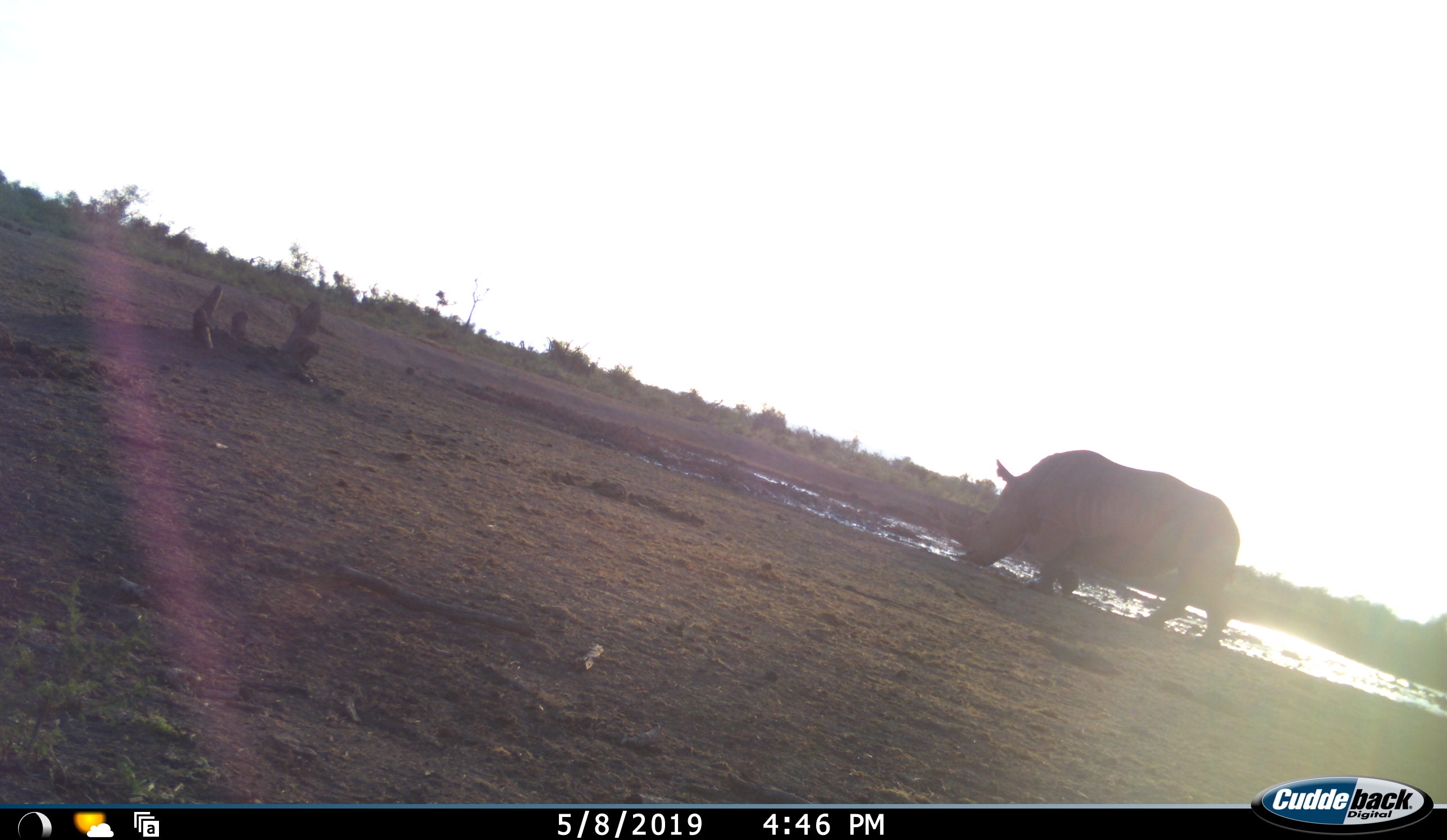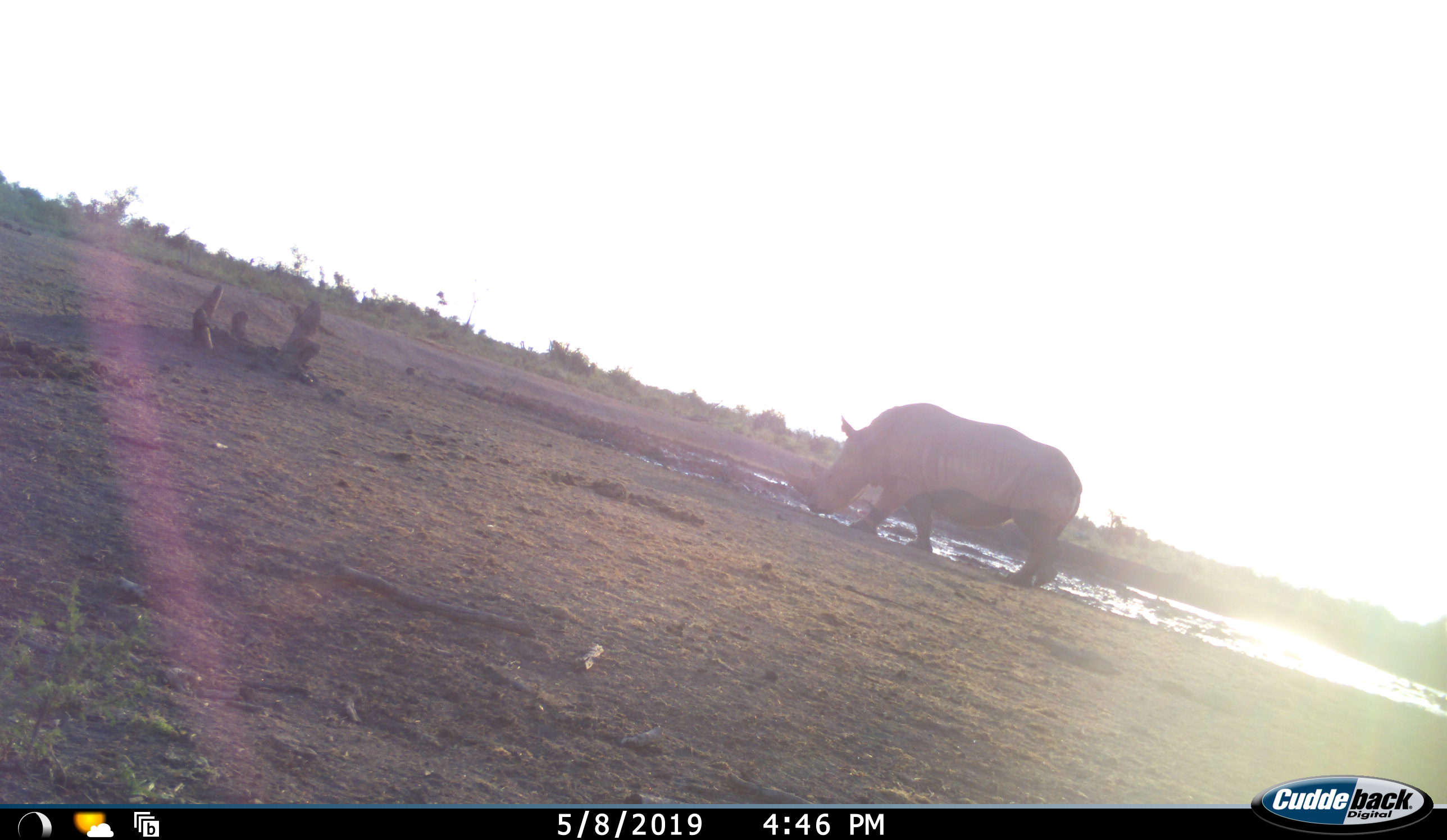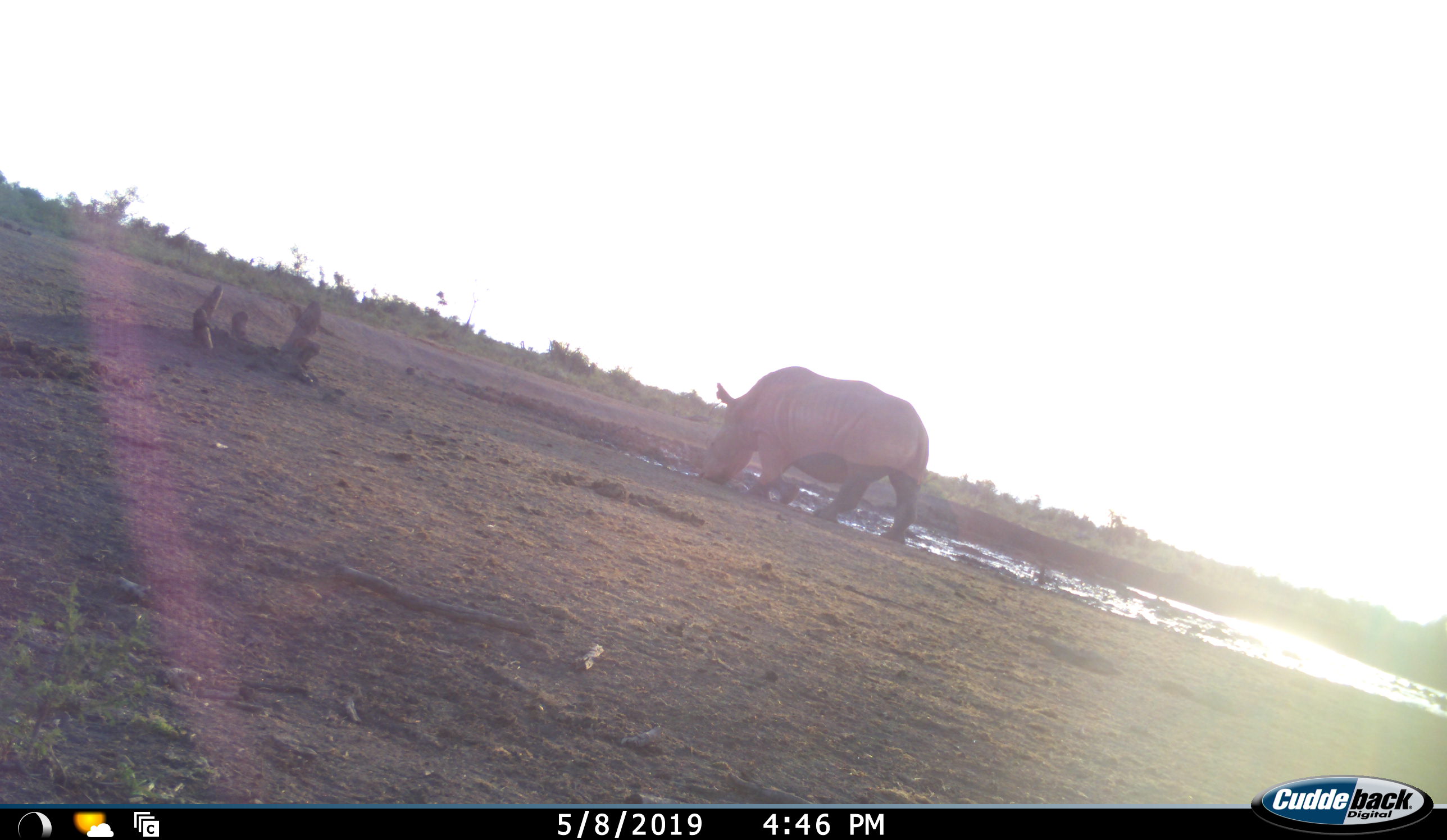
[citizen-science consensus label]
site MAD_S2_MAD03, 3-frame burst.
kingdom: Animalia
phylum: Chordata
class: Mammalia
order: Perissodactyla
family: Rhinocerotidae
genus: Ceratotherium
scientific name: Ceratotherium simum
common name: white rhinoceros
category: rhinoceroswhite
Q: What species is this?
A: Rhinoceroswhite (white rhinoceros) (Ceratotherium simum).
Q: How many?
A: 1.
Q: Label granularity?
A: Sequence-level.